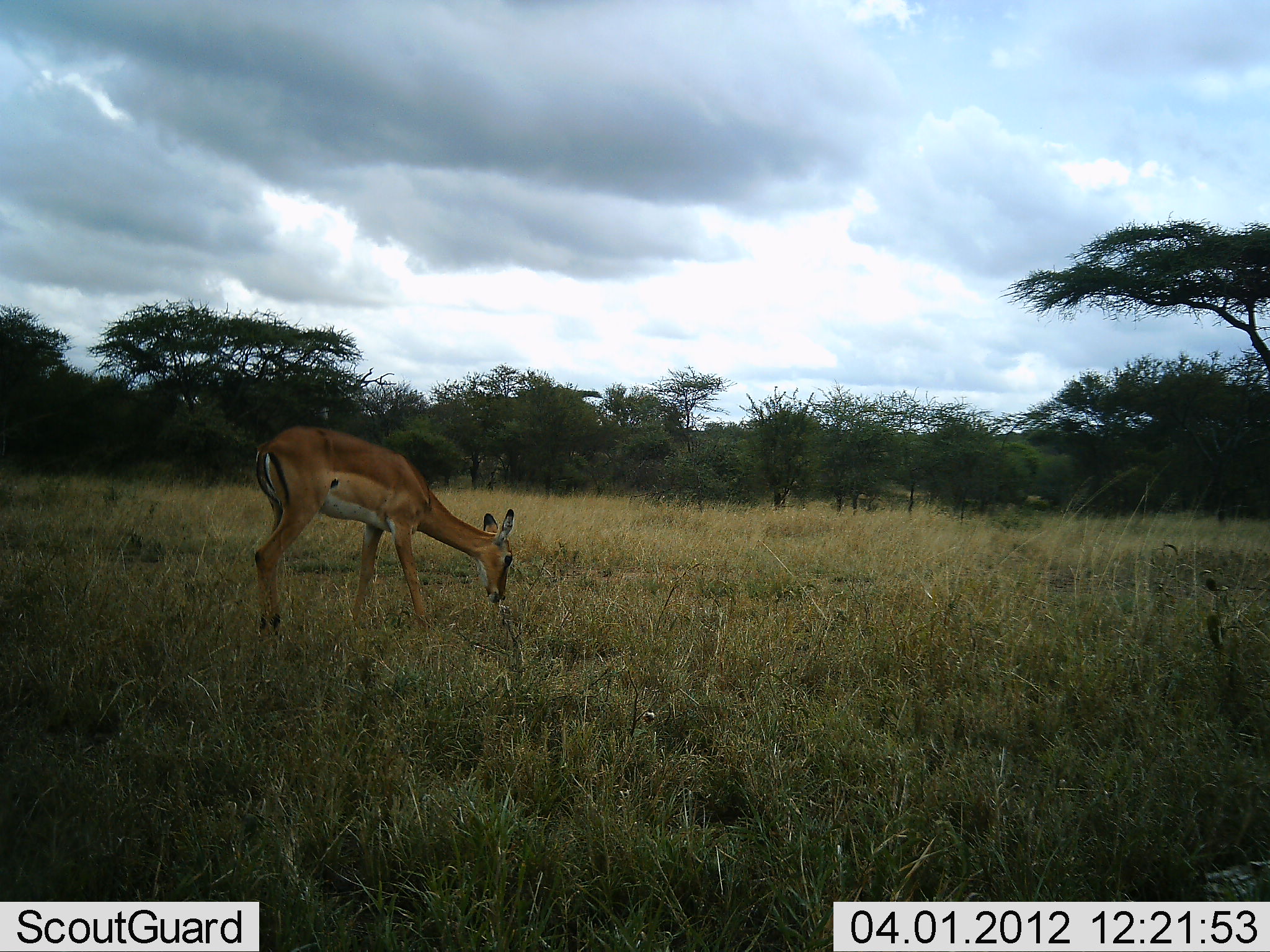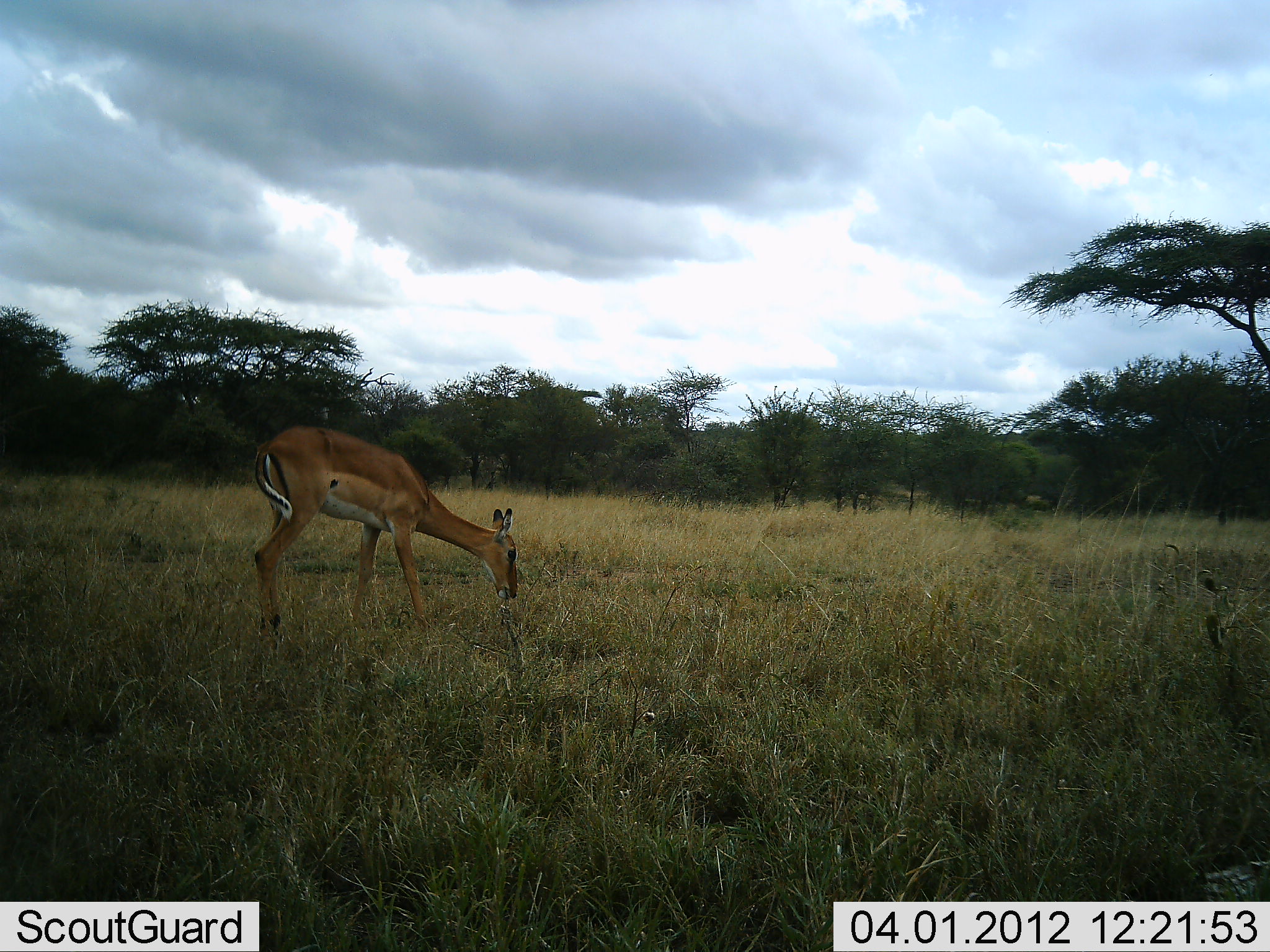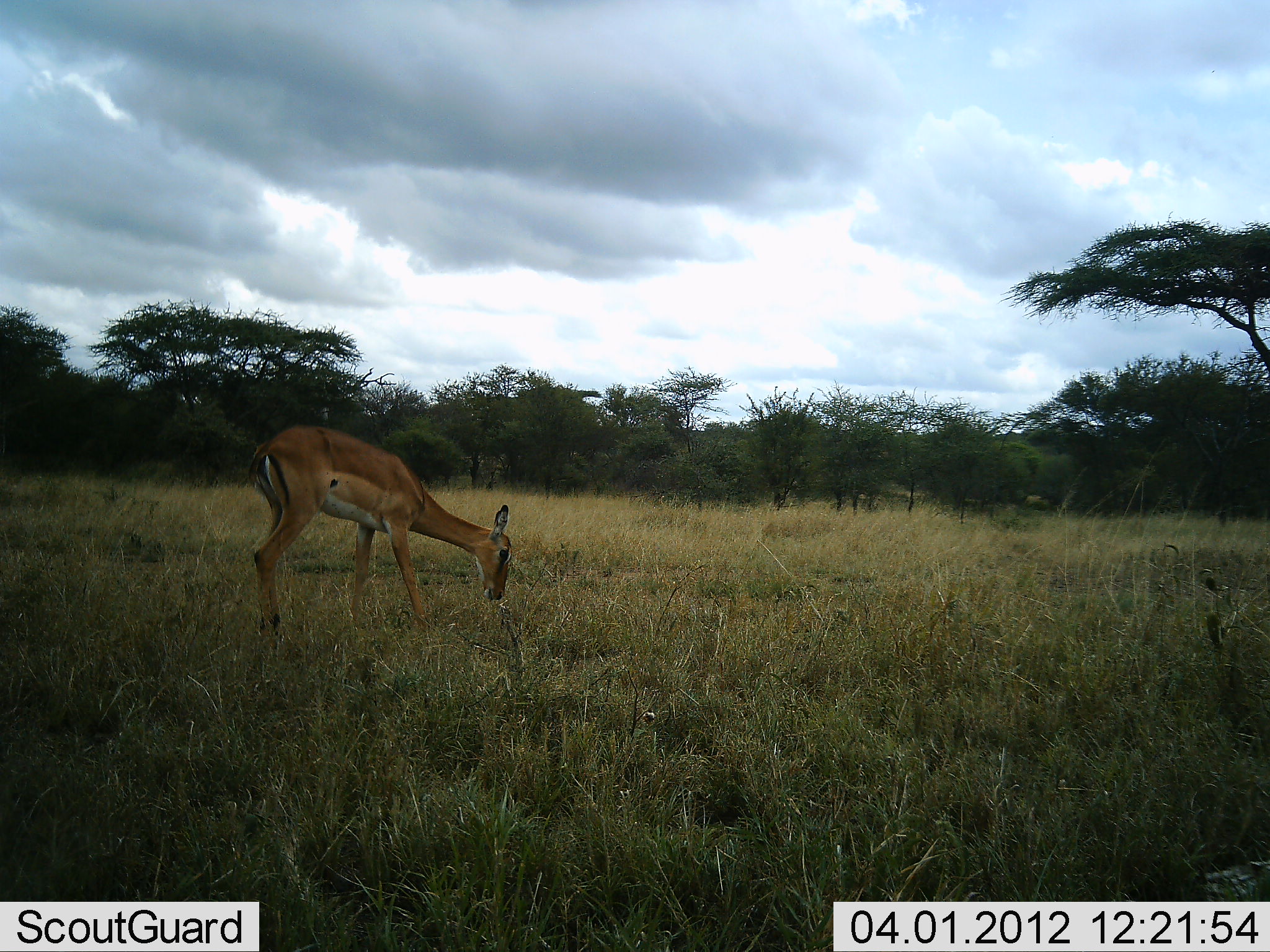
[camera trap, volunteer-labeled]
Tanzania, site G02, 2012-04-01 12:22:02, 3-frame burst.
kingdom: Animalia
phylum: Chordata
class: Mammalia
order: Artiodactyla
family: Bovidae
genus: Aepyceros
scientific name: Aepyceros melampus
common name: impala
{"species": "impala (Aepyceros melampus)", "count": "1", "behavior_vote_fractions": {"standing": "42%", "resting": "0%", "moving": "0%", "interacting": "0%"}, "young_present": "0%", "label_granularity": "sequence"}